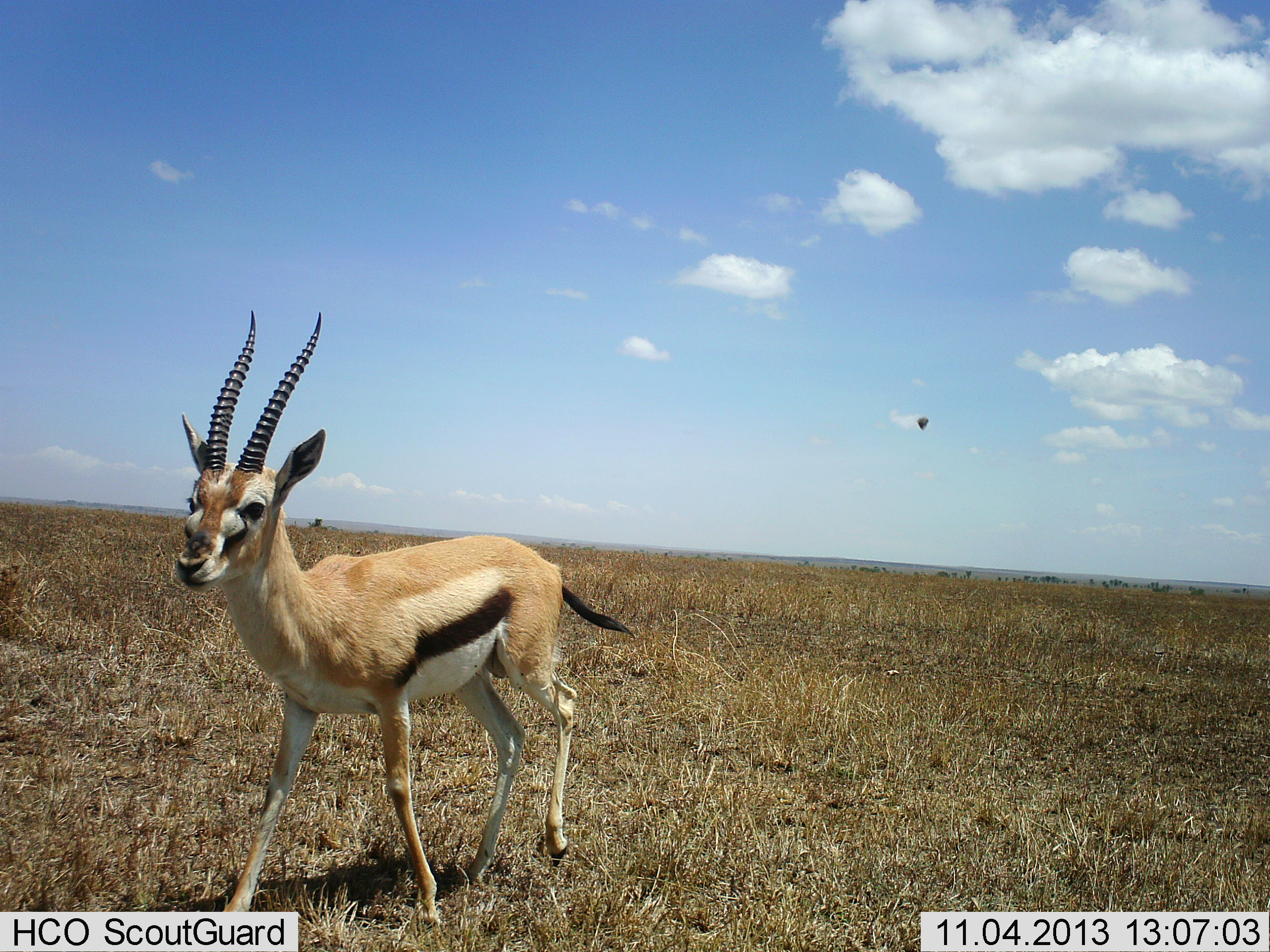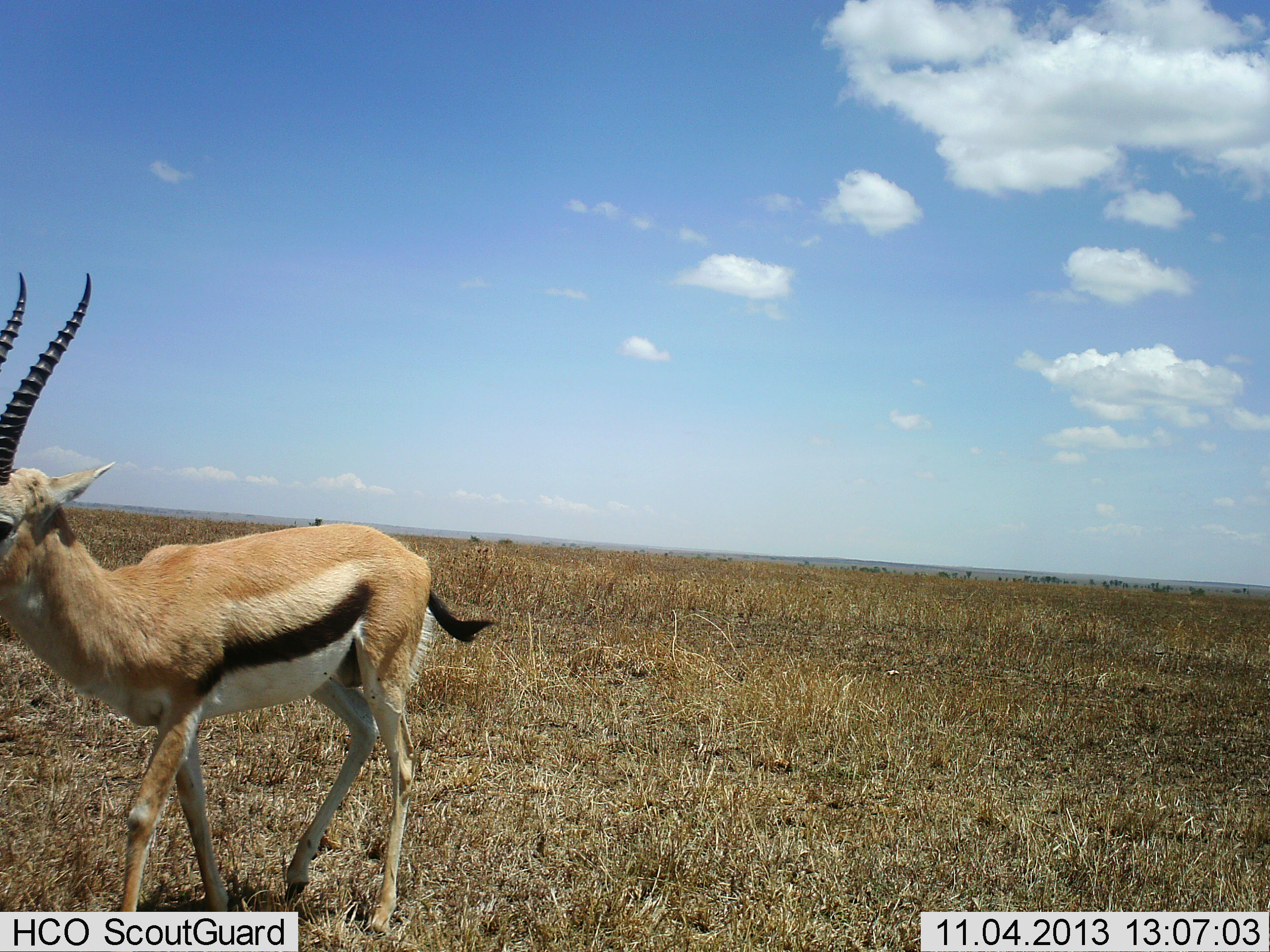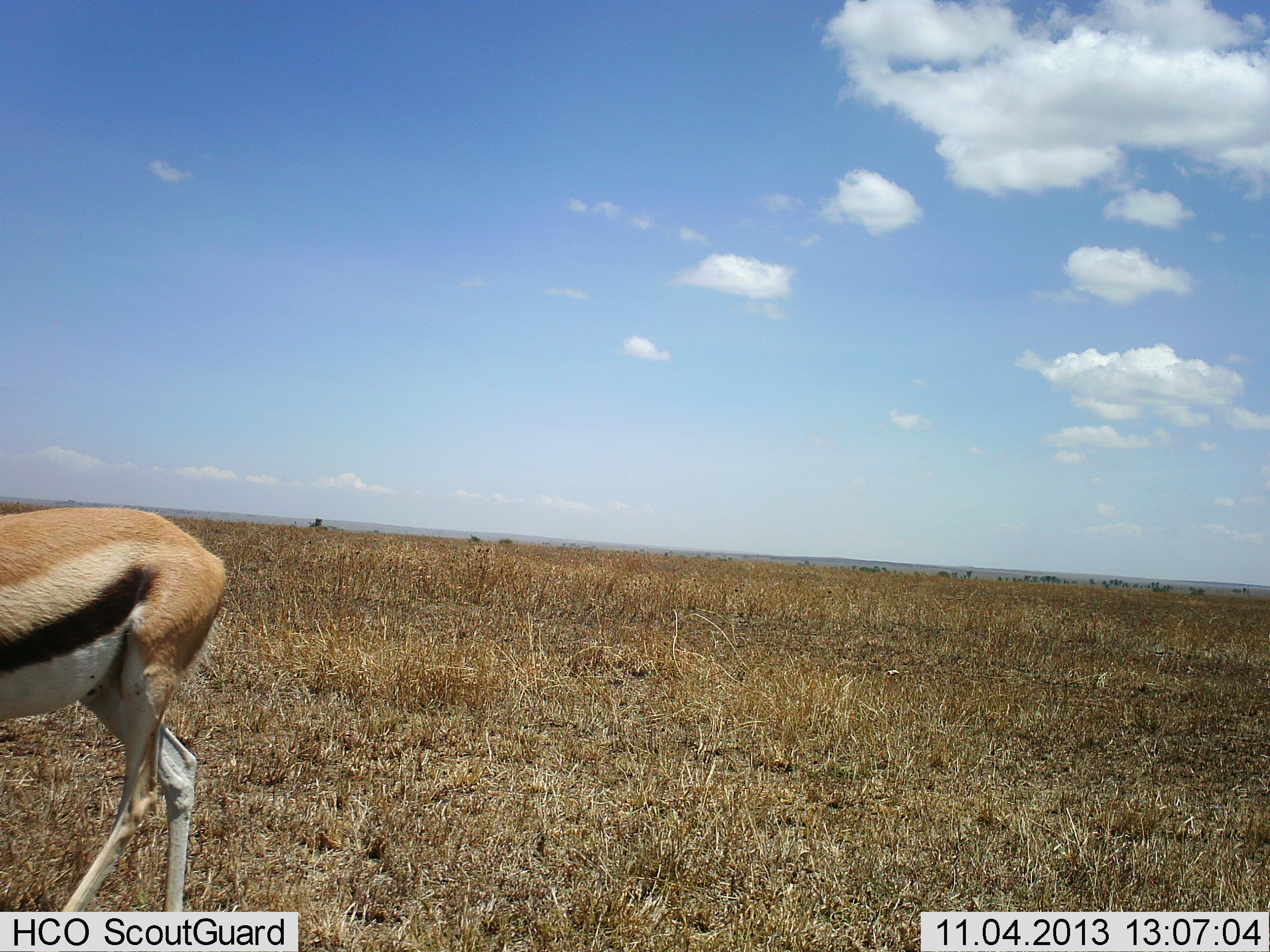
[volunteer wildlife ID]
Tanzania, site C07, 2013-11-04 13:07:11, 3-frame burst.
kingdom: Animalia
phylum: Chordata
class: Mammalia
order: Artiodactyla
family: Bovidae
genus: Eudorcas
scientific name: Eudorcas thomsonii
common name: thomson's gazelle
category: gazellethomsons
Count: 1.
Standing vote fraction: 7%.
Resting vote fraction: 0%.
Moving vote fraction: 93%.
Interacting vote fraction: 0%.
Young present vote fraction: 0%.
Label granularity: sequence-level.